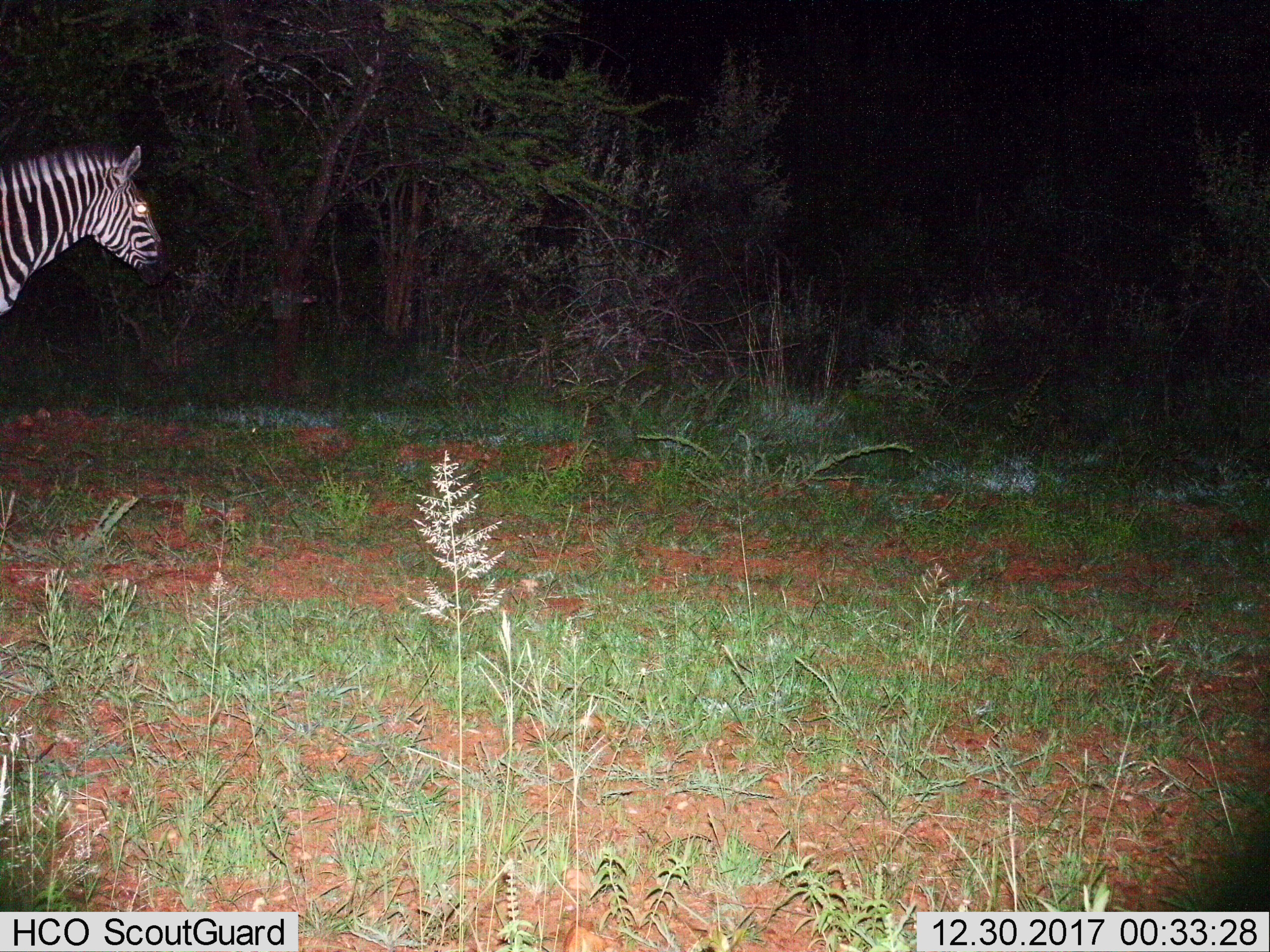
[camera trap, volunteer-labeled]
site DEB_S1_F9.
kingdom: Animalia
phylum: Chordata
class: Mammalia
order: Perissodactyla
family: Equidae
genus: Equus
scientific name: Equus quagga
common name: plains zebra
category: zebraplains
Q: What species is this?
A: Zebraplains (plains zebra) (Equus quagga).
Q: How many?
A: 1.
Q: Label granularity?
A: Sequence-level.